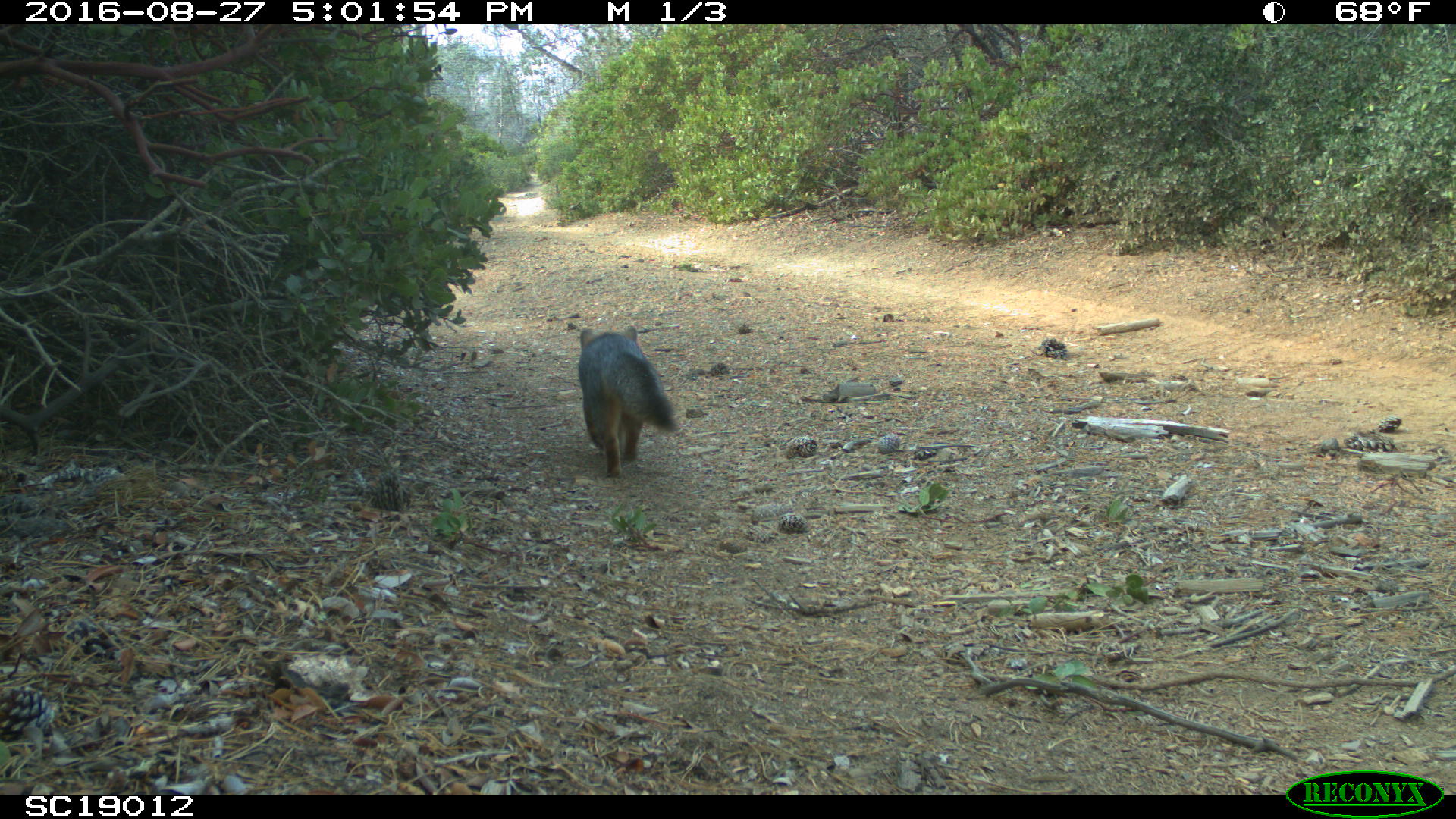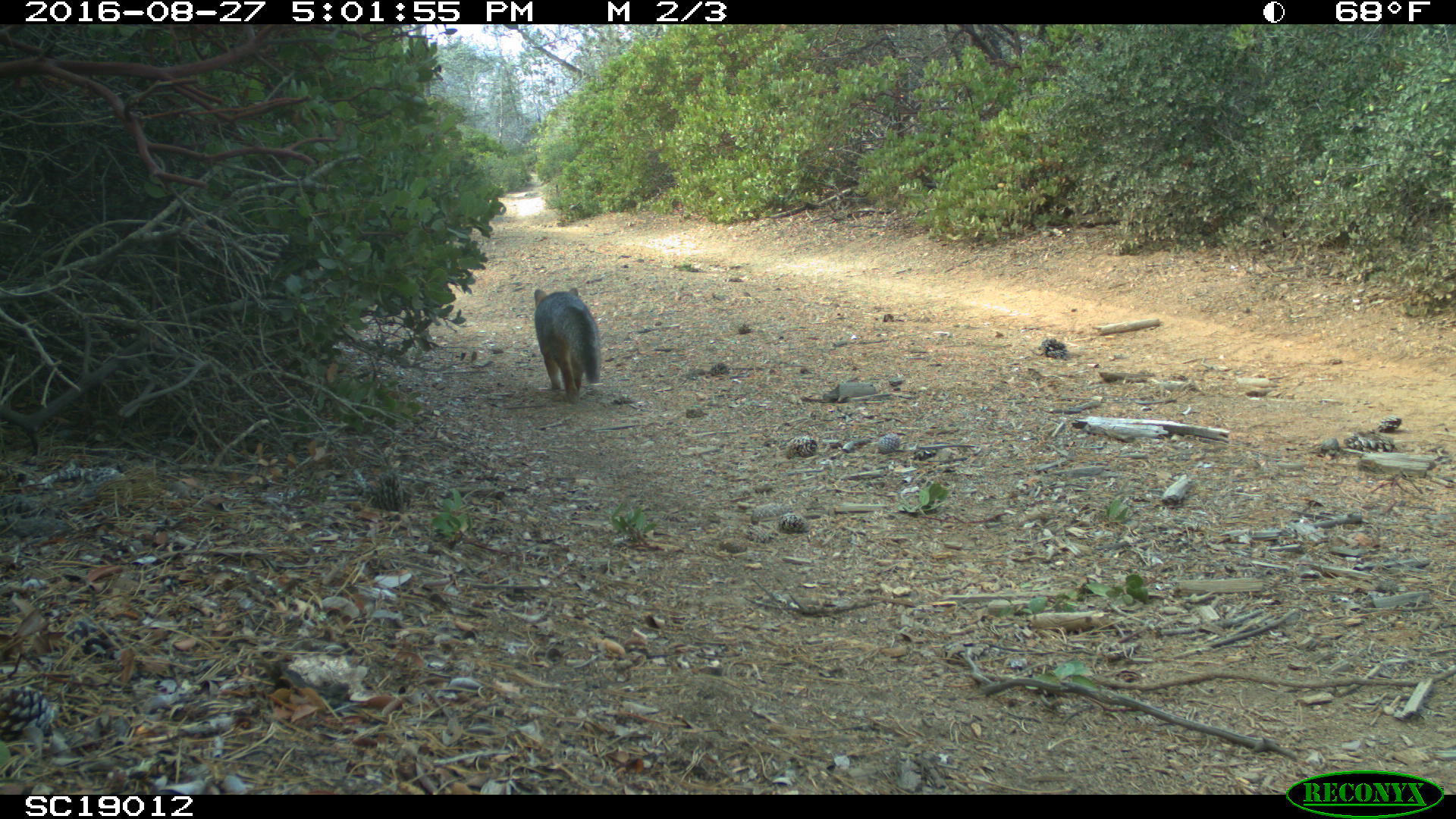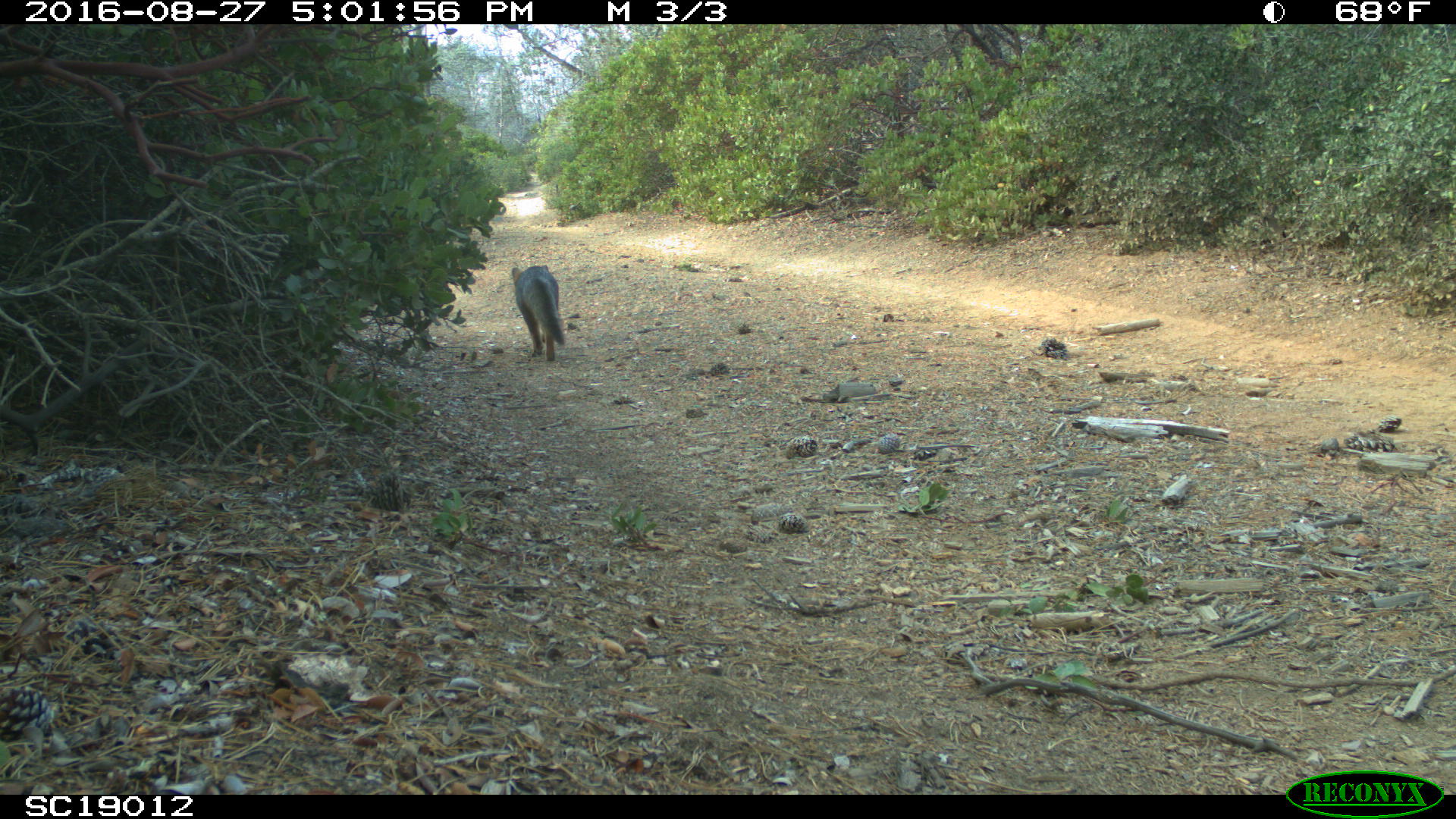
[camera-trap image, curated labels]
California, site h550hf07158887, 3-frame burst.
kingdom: Animalia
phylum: Chordata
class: Mammalia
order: Carnivora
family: Canidae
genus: Urocyon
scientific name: Urocyon littoralis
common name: island fox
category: fox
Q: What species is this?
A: Fox (island fox) (Urocyon littoralis).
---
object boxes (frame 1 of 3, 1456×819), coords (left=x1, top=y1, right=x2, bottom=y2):
fox: (left=577, top=325, right=679, bottom=477)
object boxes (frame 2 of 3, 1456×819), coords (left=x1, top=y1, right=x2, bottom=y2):
fox: (left=534, top=287, right=601, bottom=403)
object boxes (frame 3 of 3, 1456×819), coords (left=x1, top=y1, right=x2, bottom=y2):
fox: (left=511, top=264, right=566, bottom=361)